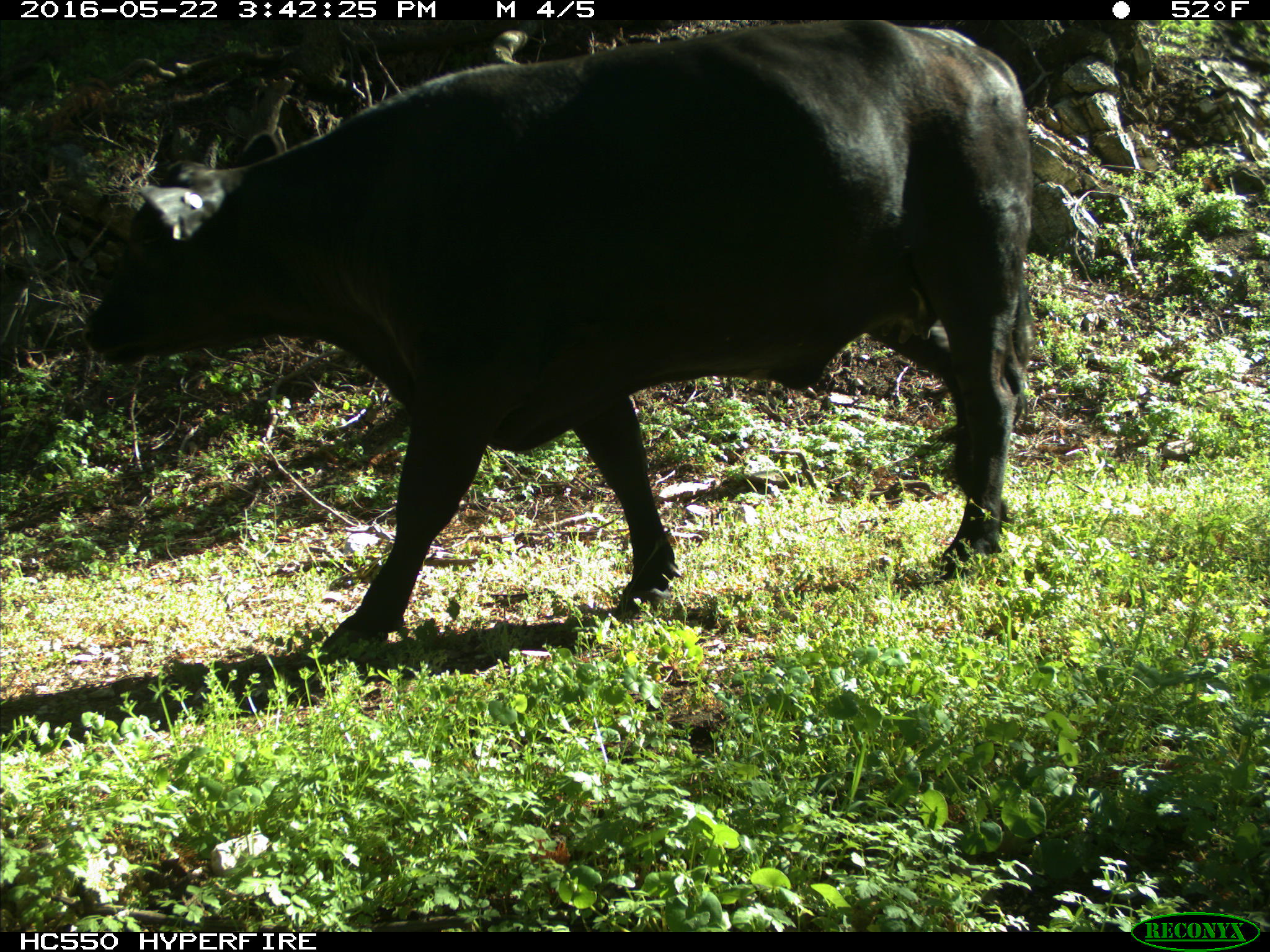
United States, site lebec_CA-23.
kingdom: Animalia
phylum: Chordata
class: Mammalia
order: Artiodactyla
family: Bovidae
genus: Bos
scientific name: Bos taurus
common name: domestic cow